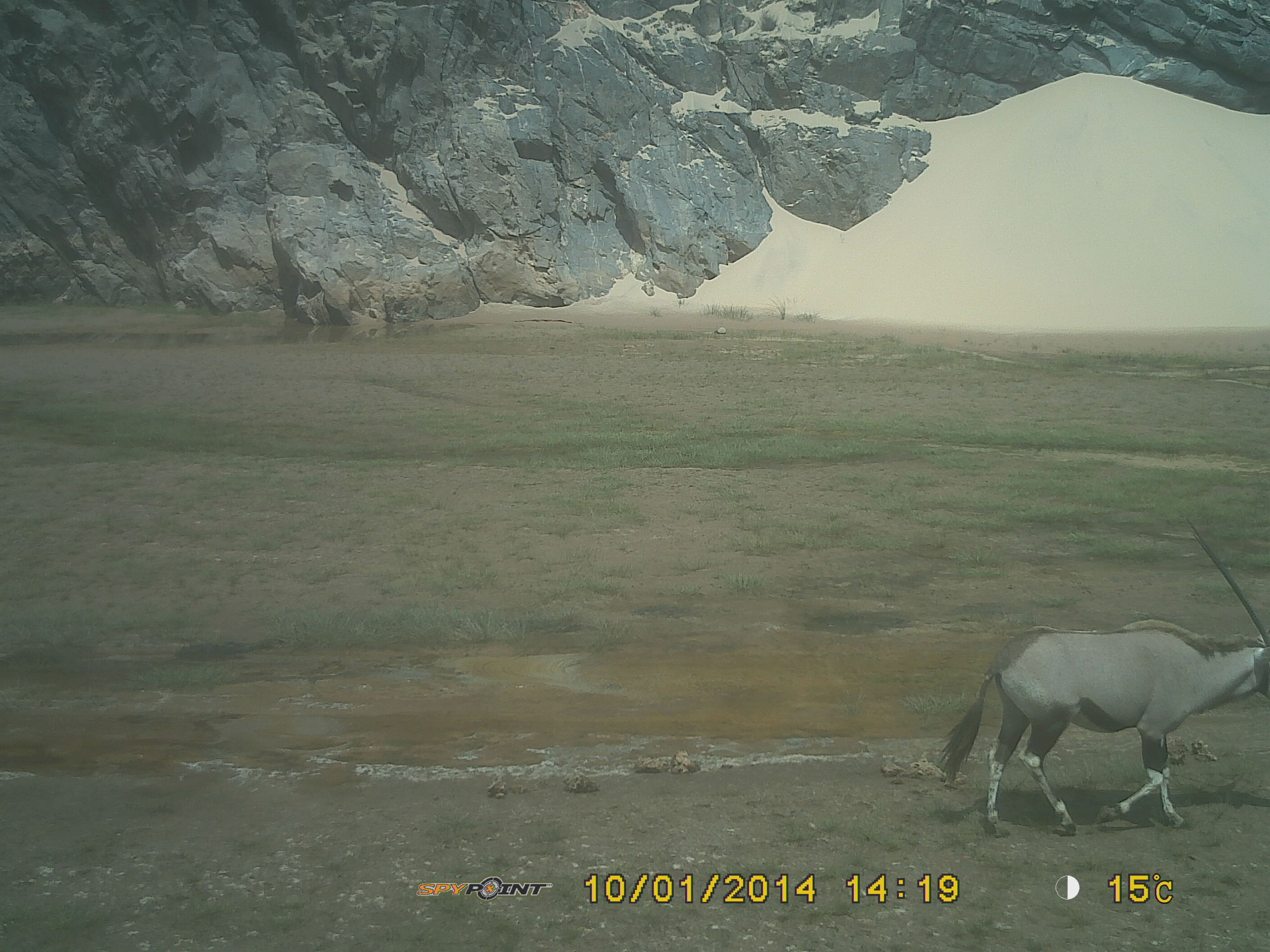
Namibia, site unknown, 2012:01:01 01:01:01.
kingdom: Animalia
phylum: Chordata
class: Mammalia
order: Artiodactyla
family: Bovidae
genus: Oryx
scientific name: Oryx gazella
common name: gemsbok